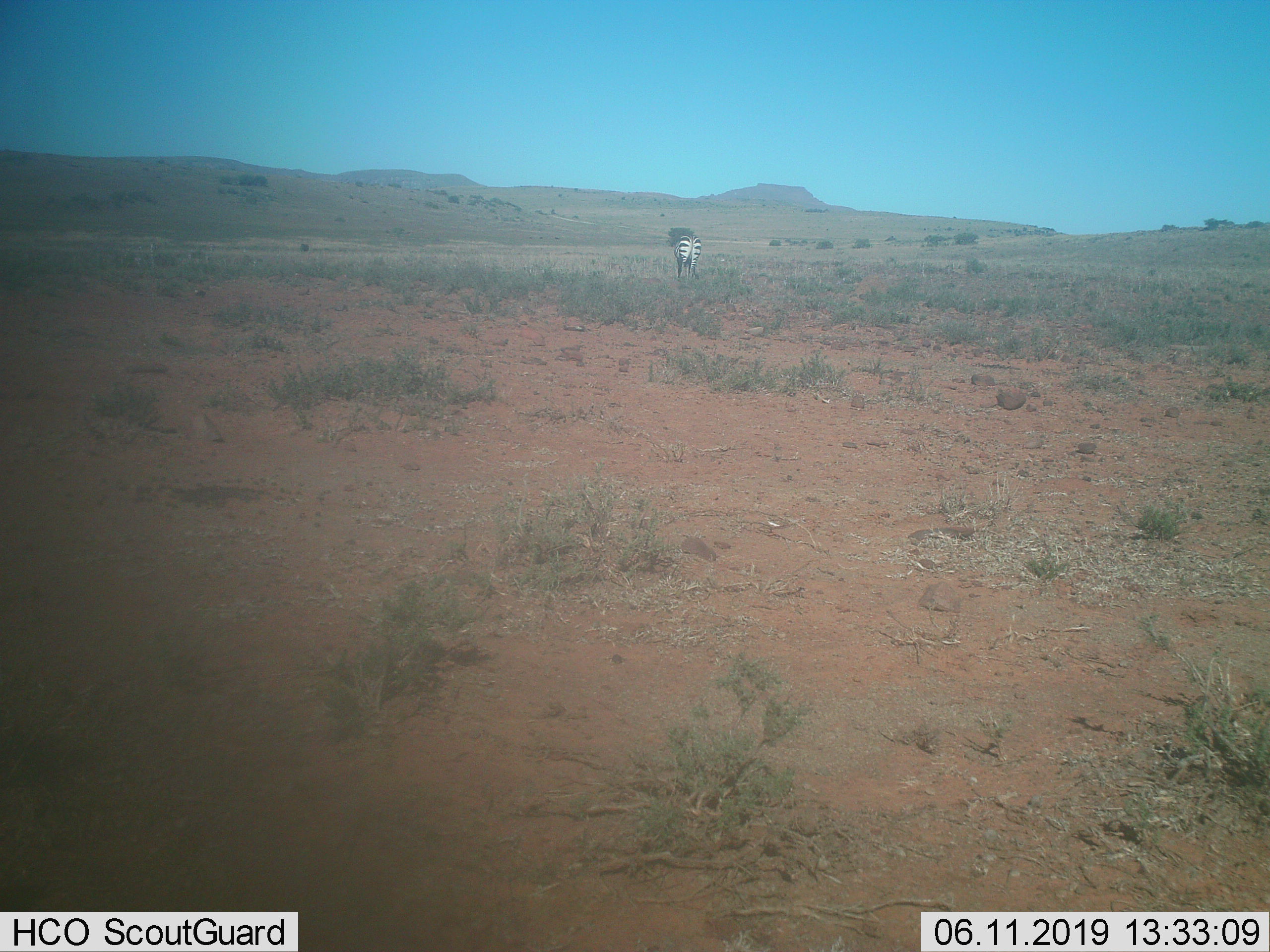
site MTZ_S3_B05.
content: unidentified animal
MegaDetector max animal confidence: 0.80